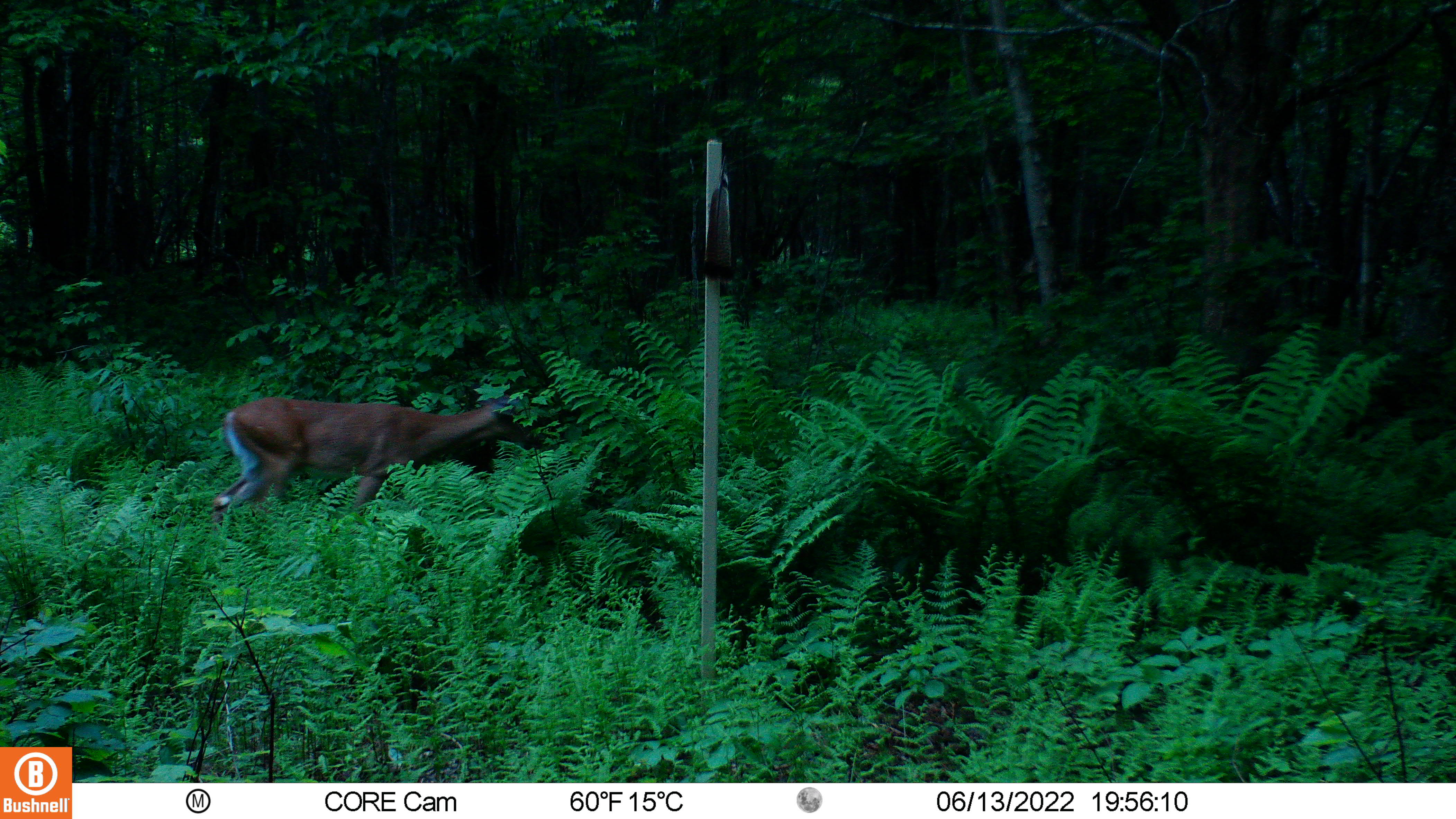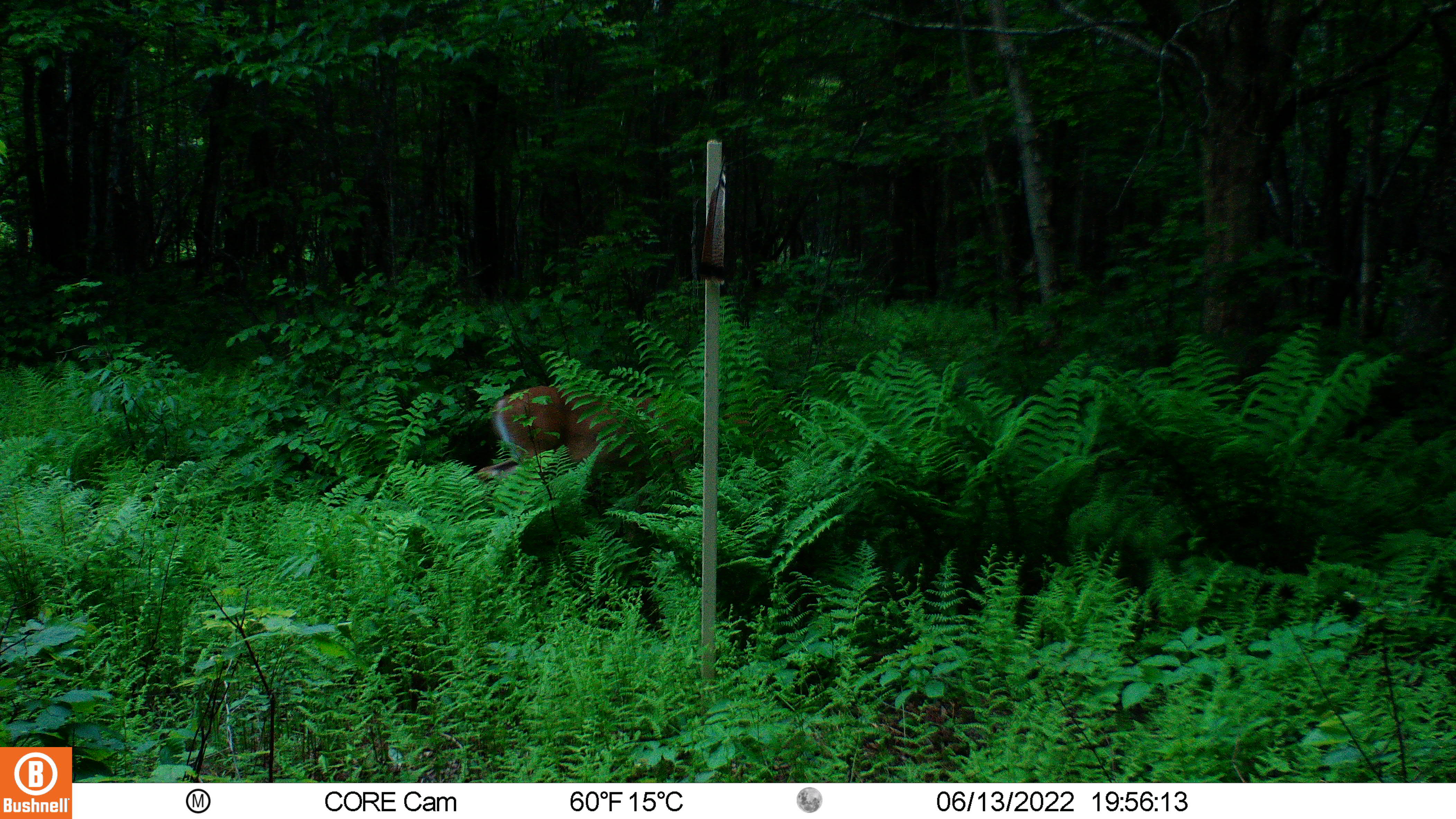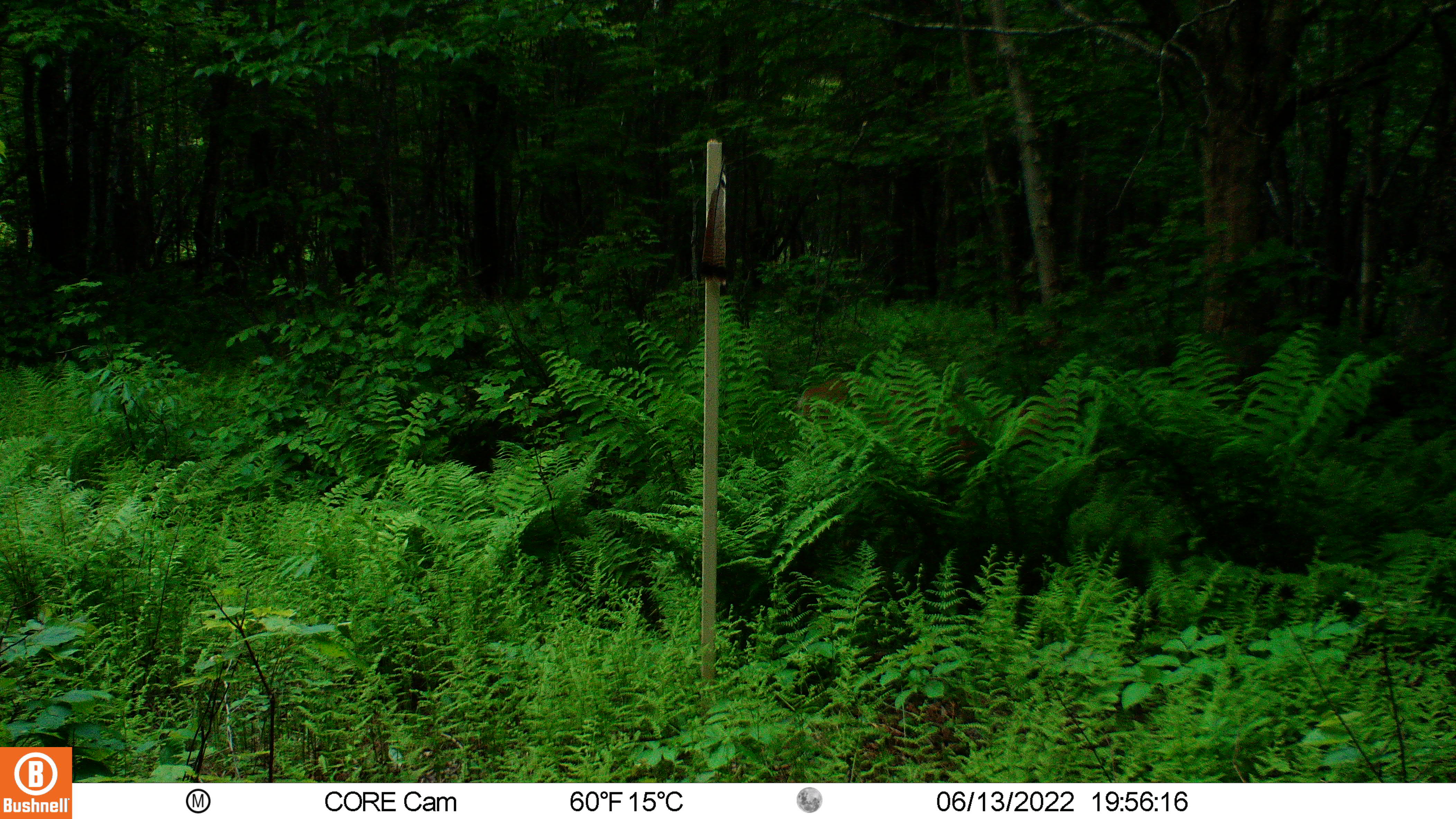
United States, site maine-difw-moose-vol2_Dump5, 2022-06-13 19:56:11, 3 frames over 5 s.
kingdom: Animalia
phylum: Chordata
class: Mammalia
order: Artiodactyla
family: Cervidae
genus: Odocoileus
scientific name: Odocoileus virginianus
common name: white-tailed deer